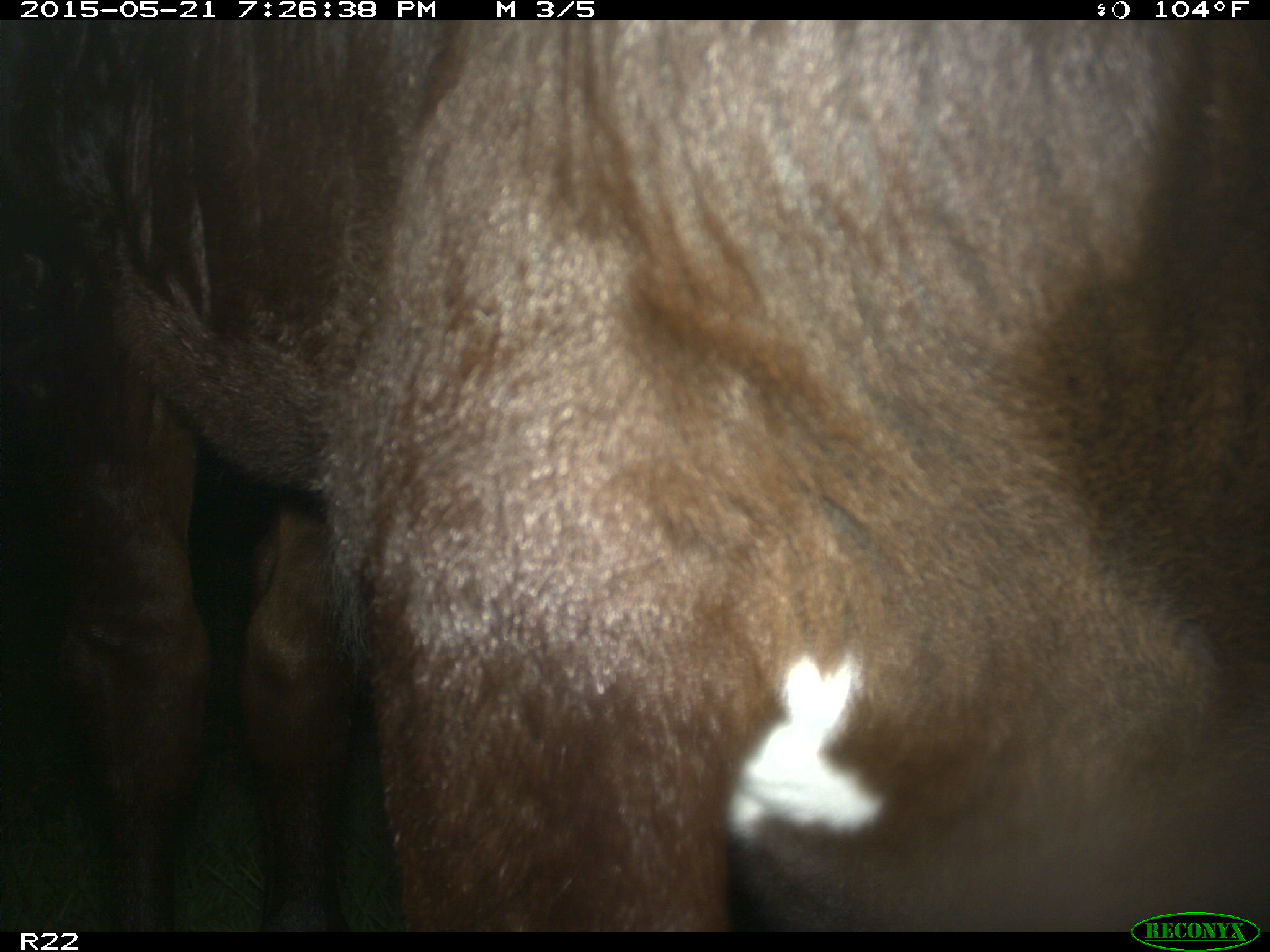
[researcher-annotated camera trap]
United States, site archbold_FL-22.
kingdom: Animalia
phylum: Chordata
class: Mammalia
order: Artiodactyla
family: Bovidae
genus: Bos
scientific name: Bos taurus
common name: domestic cow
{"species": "Bos taurus (domestic cow)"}